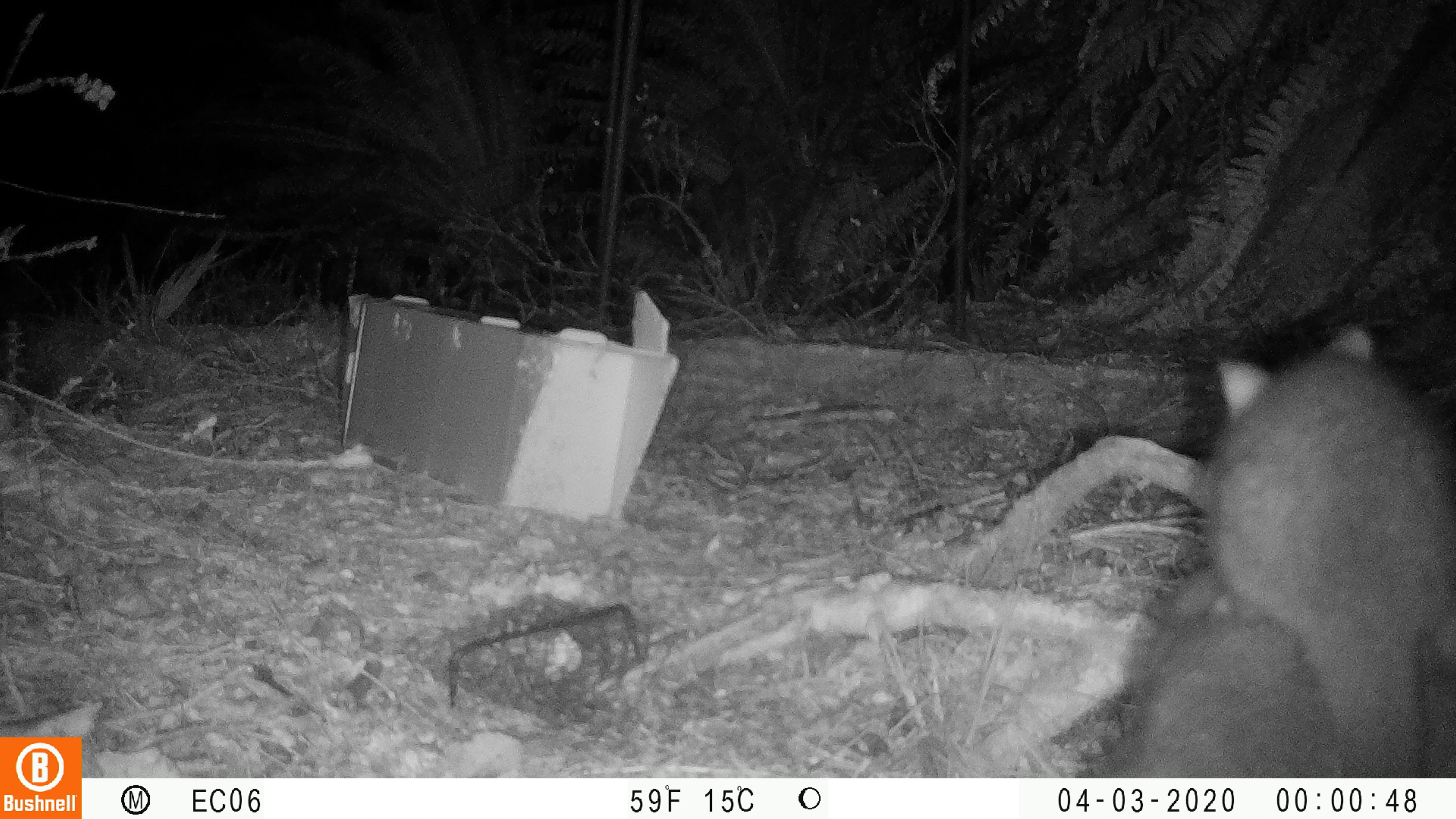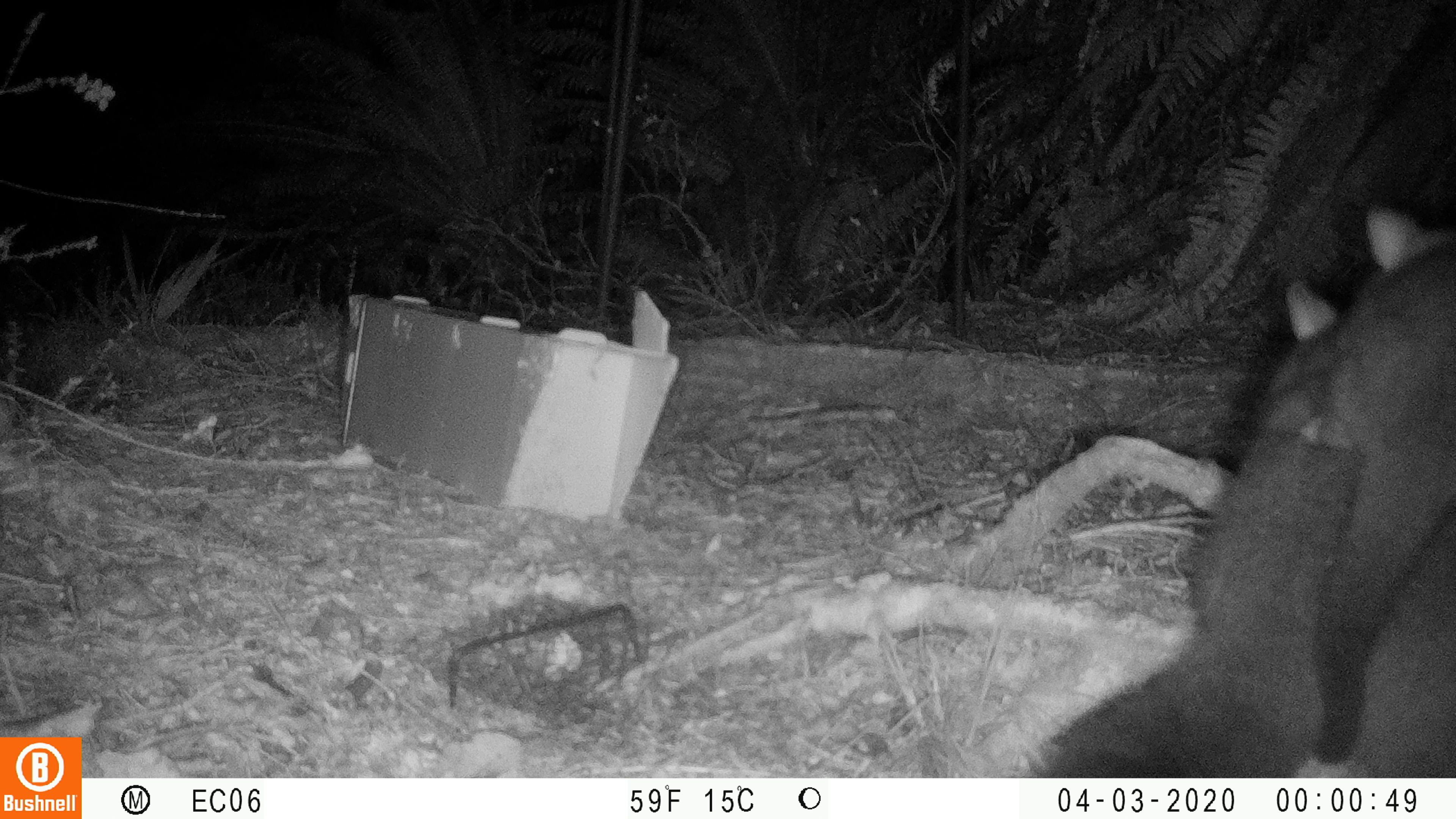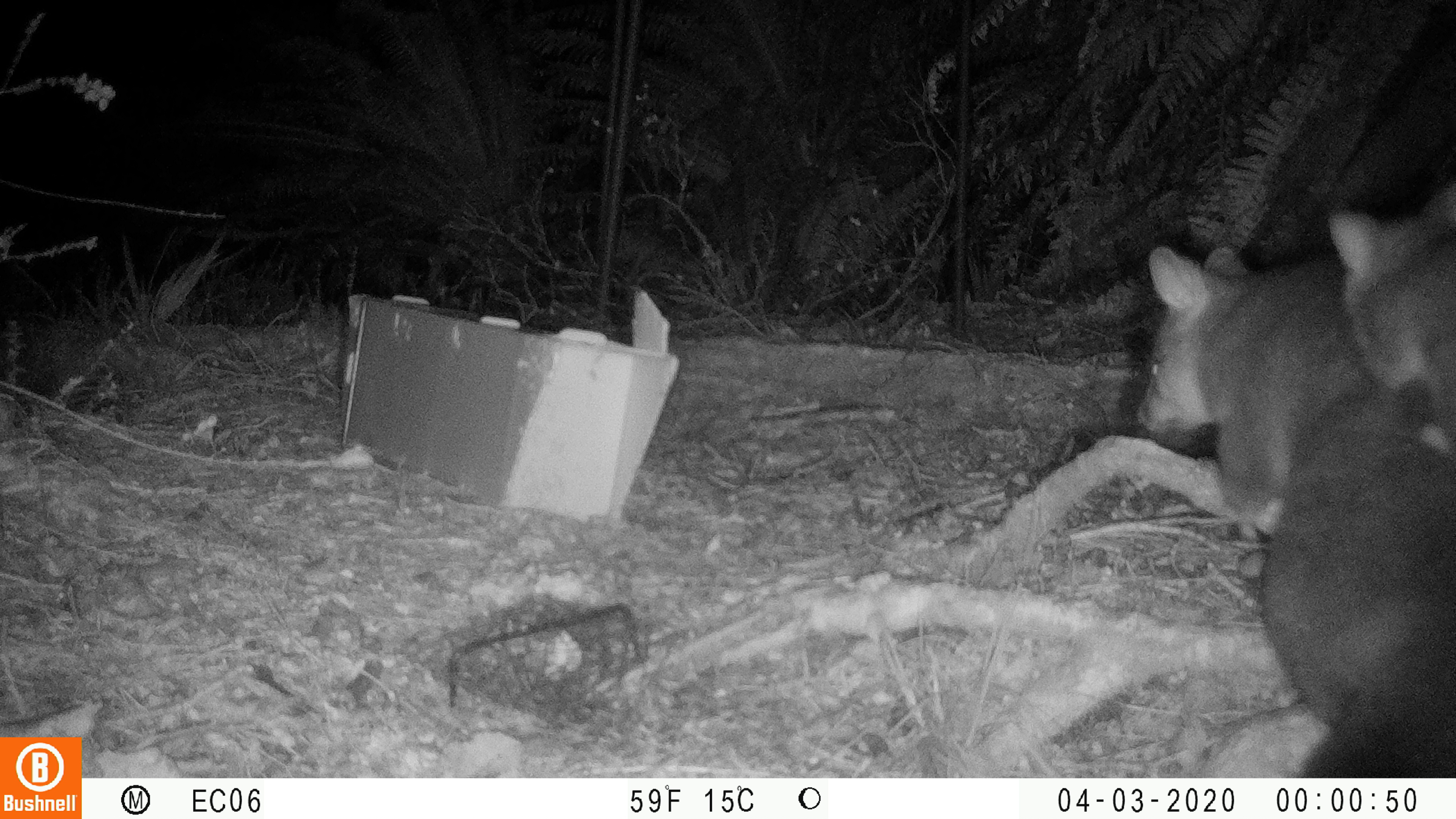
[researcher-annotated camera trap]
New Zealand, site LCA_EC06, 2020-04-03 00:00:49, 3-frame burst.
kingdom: Animalia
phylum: Chordata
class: Mammalia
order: Diprotodontia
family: Phalangeridae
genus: Trichosurus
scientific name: Trichosurus vulpecula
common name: common brushtail possum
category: possum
Possum (common brushtail possum) (Trichosurus vulpecula).